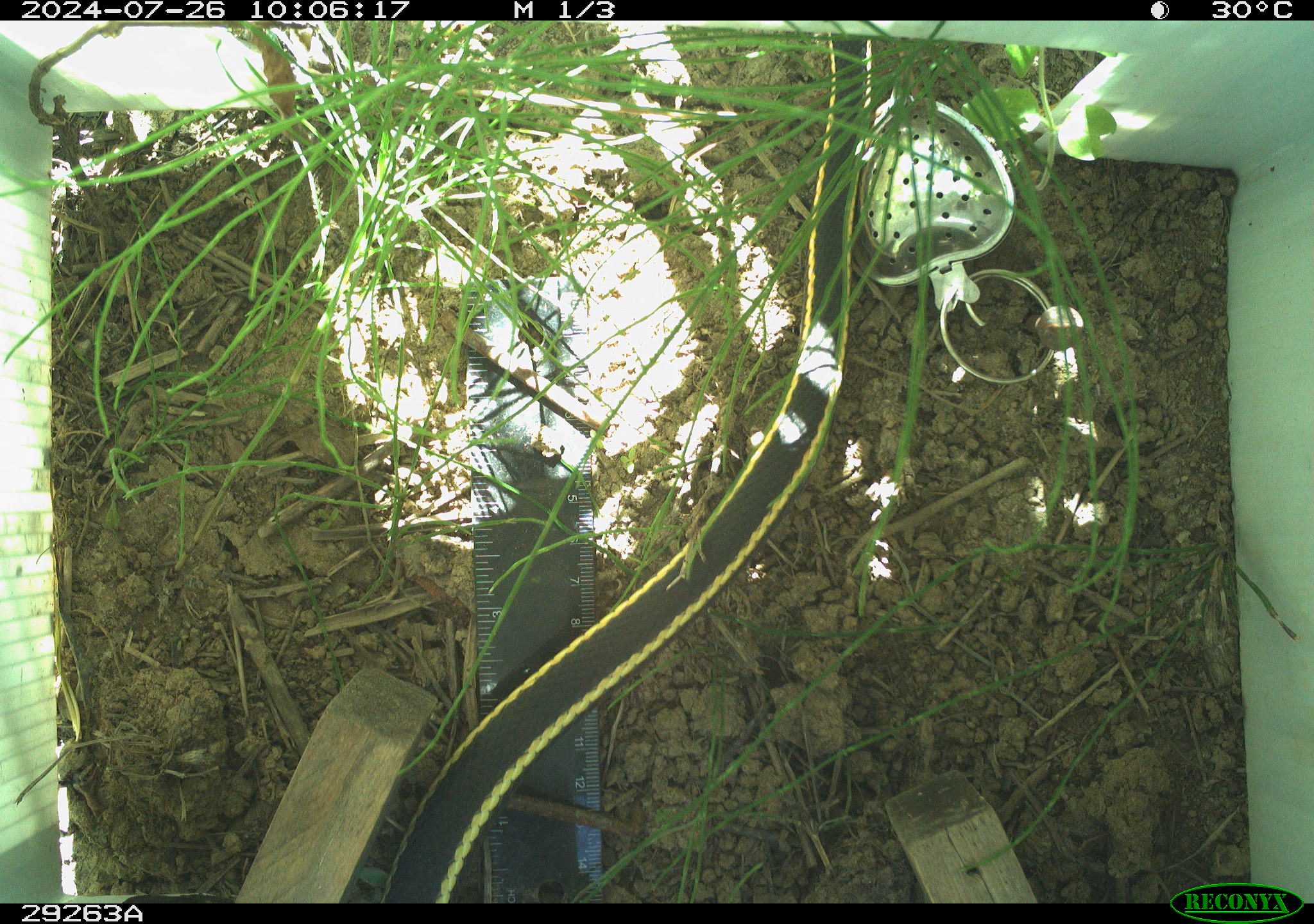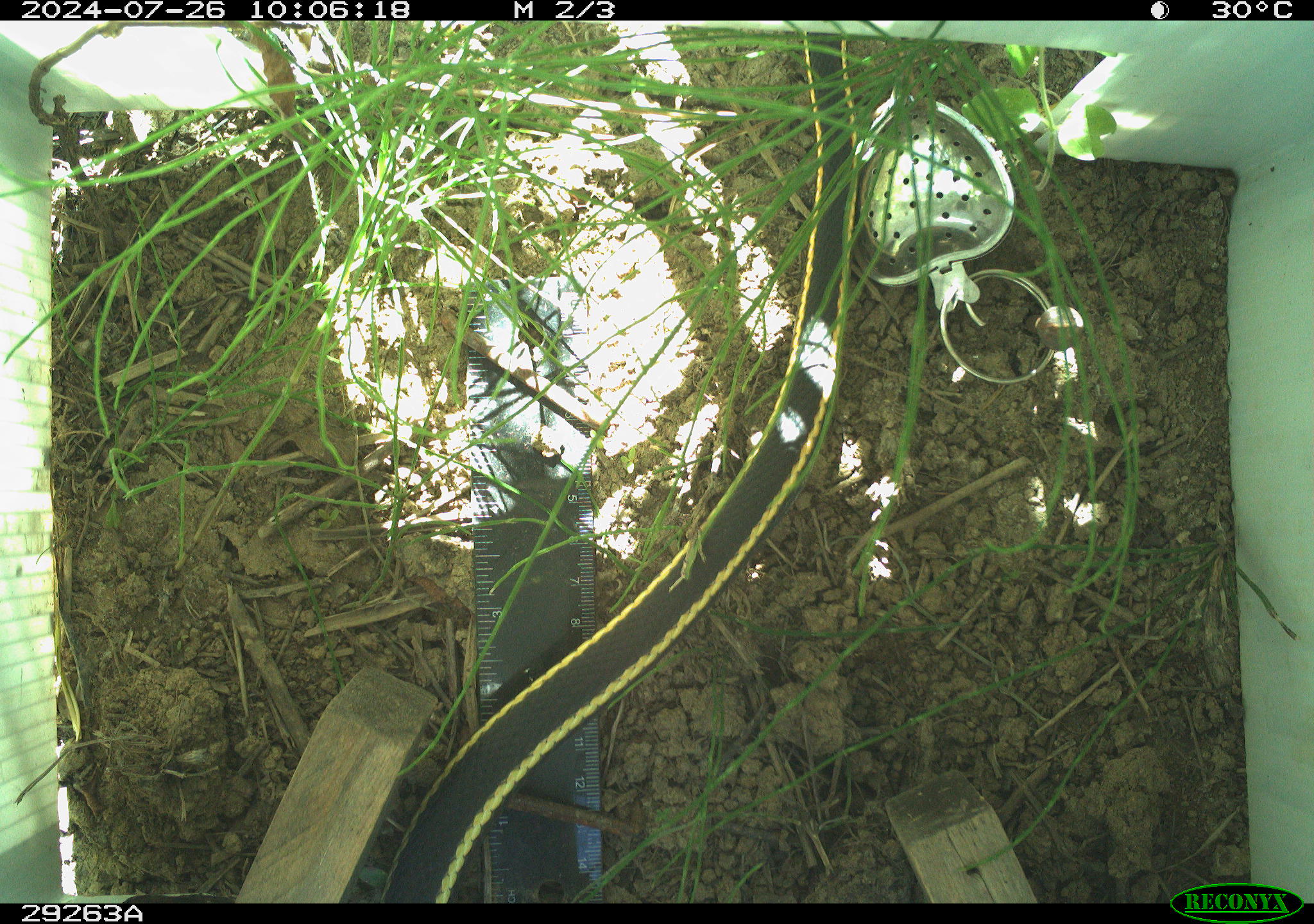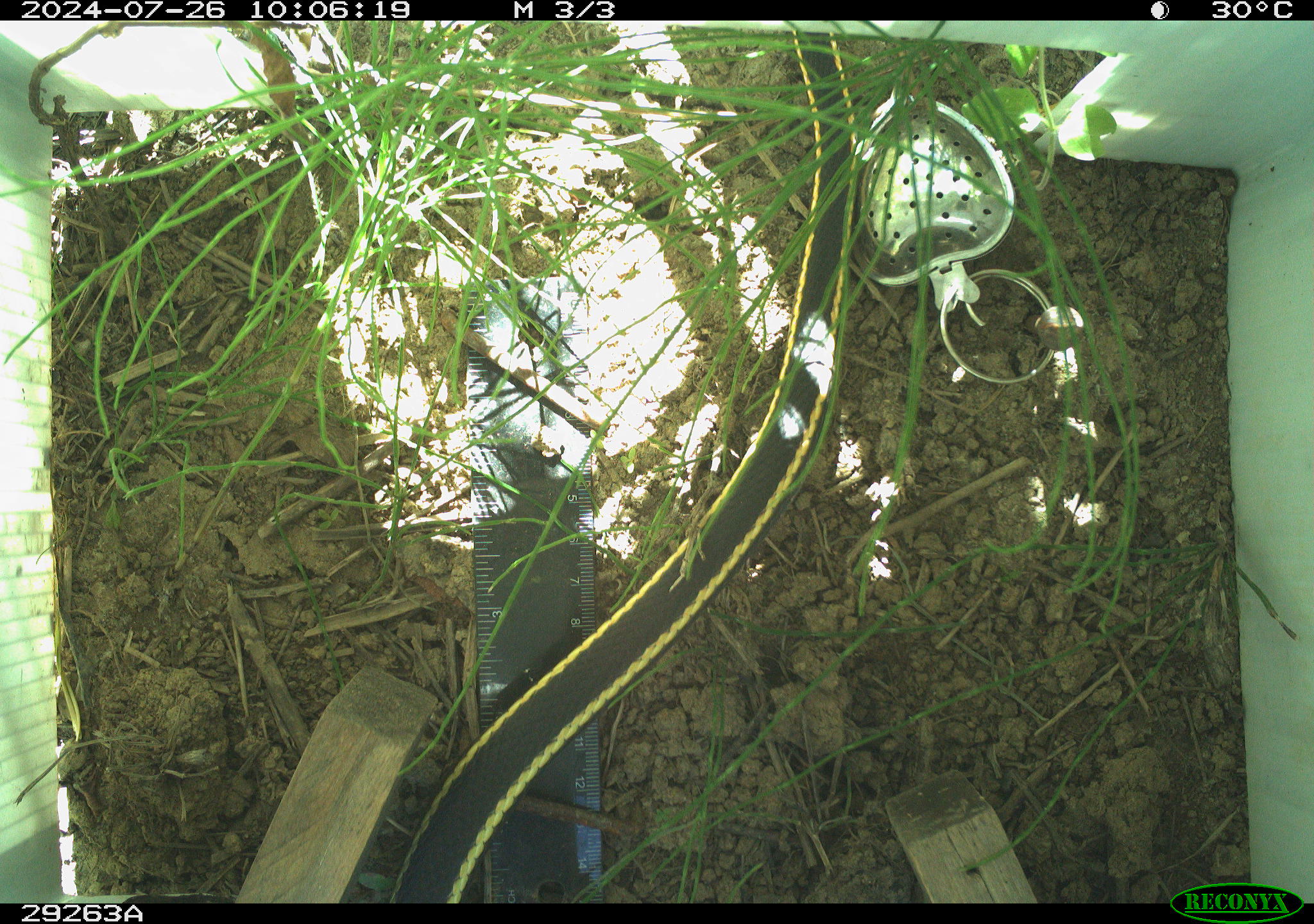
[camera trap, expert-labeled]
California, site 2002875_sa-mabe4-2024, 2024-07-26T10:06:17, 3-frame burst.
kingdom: Animalia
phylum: Chordata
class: Reptilia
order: Squamata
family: Colubridae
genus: Masticophis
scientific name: Masticophis lateralis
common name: striped racer